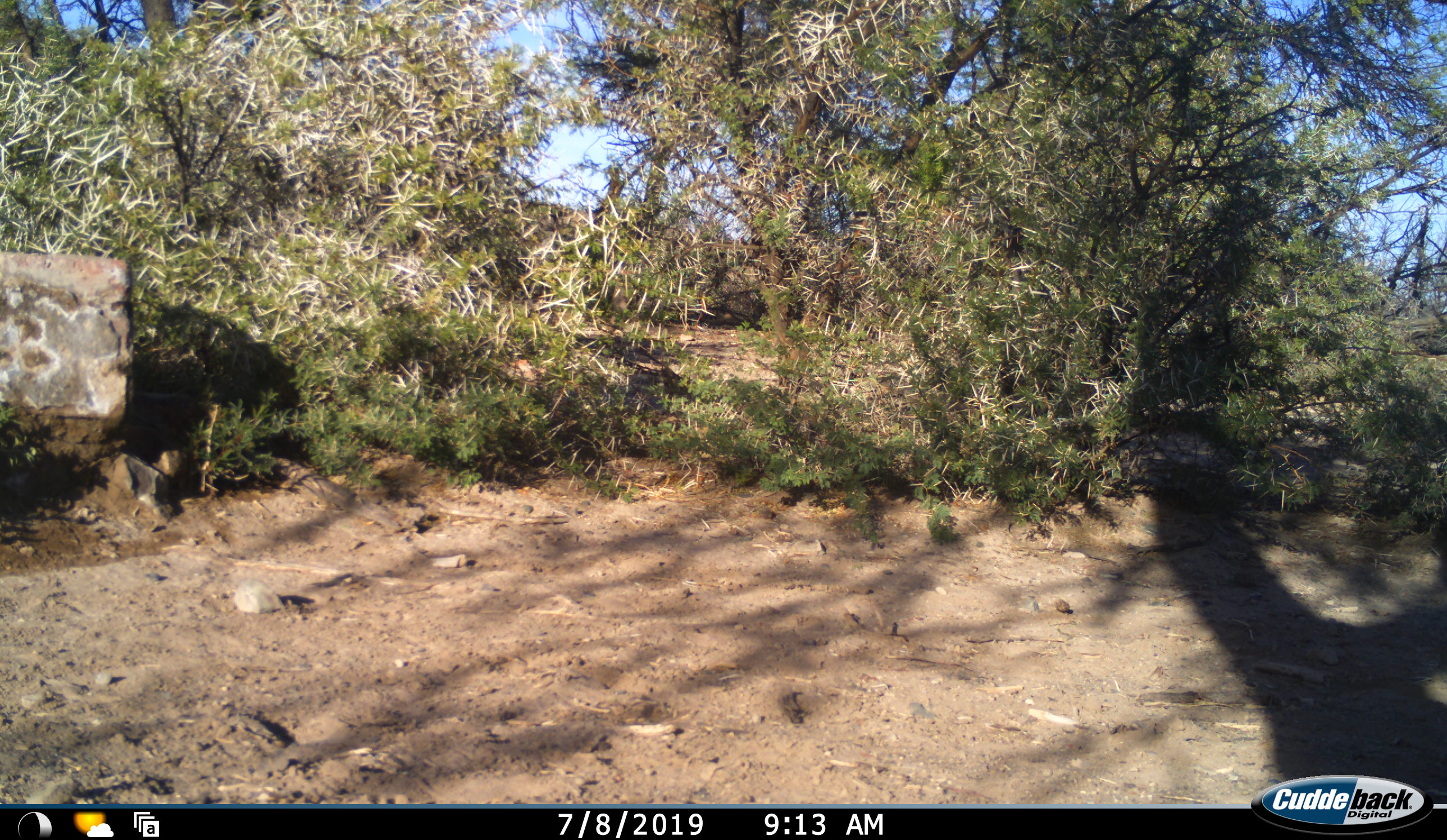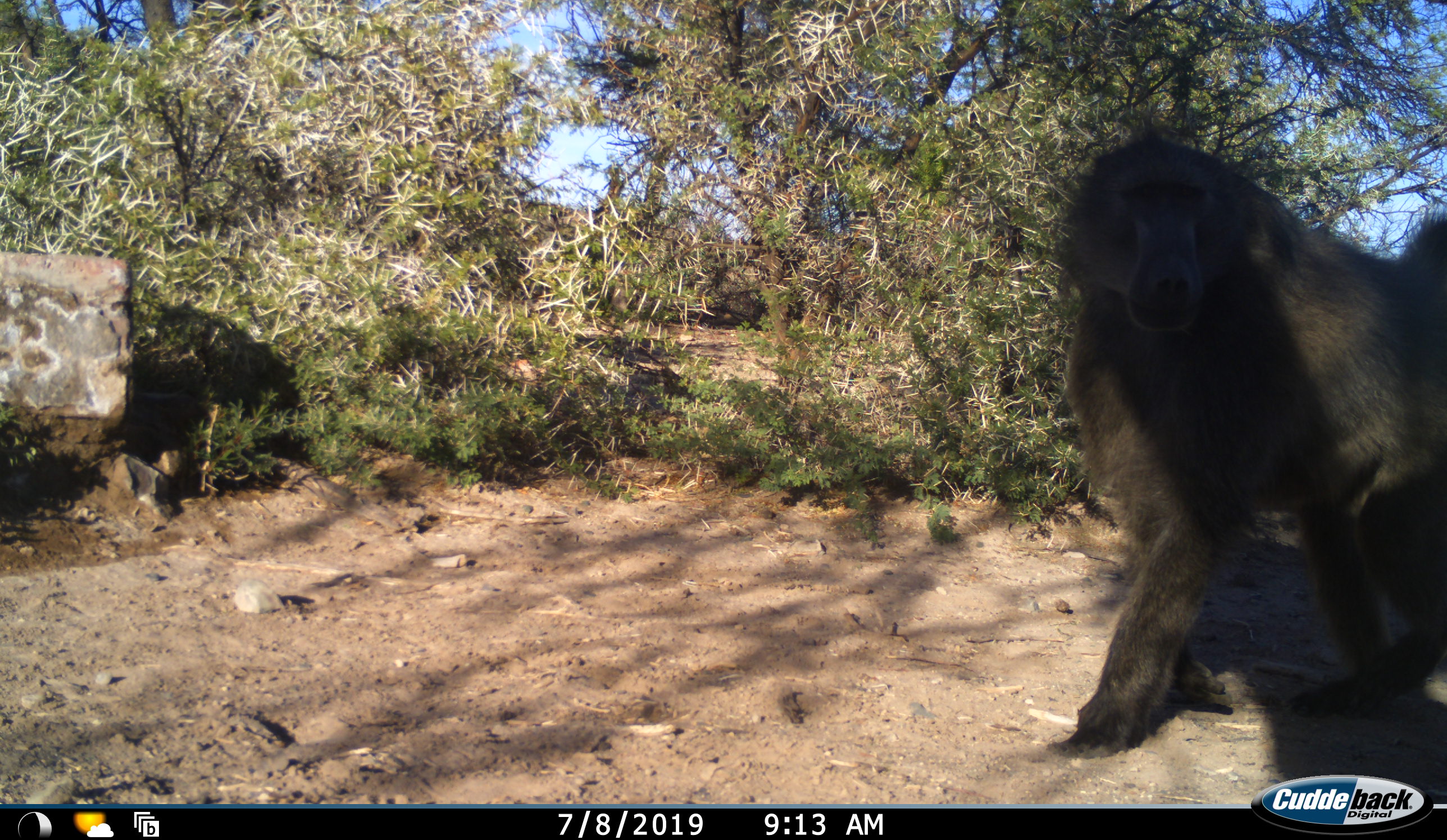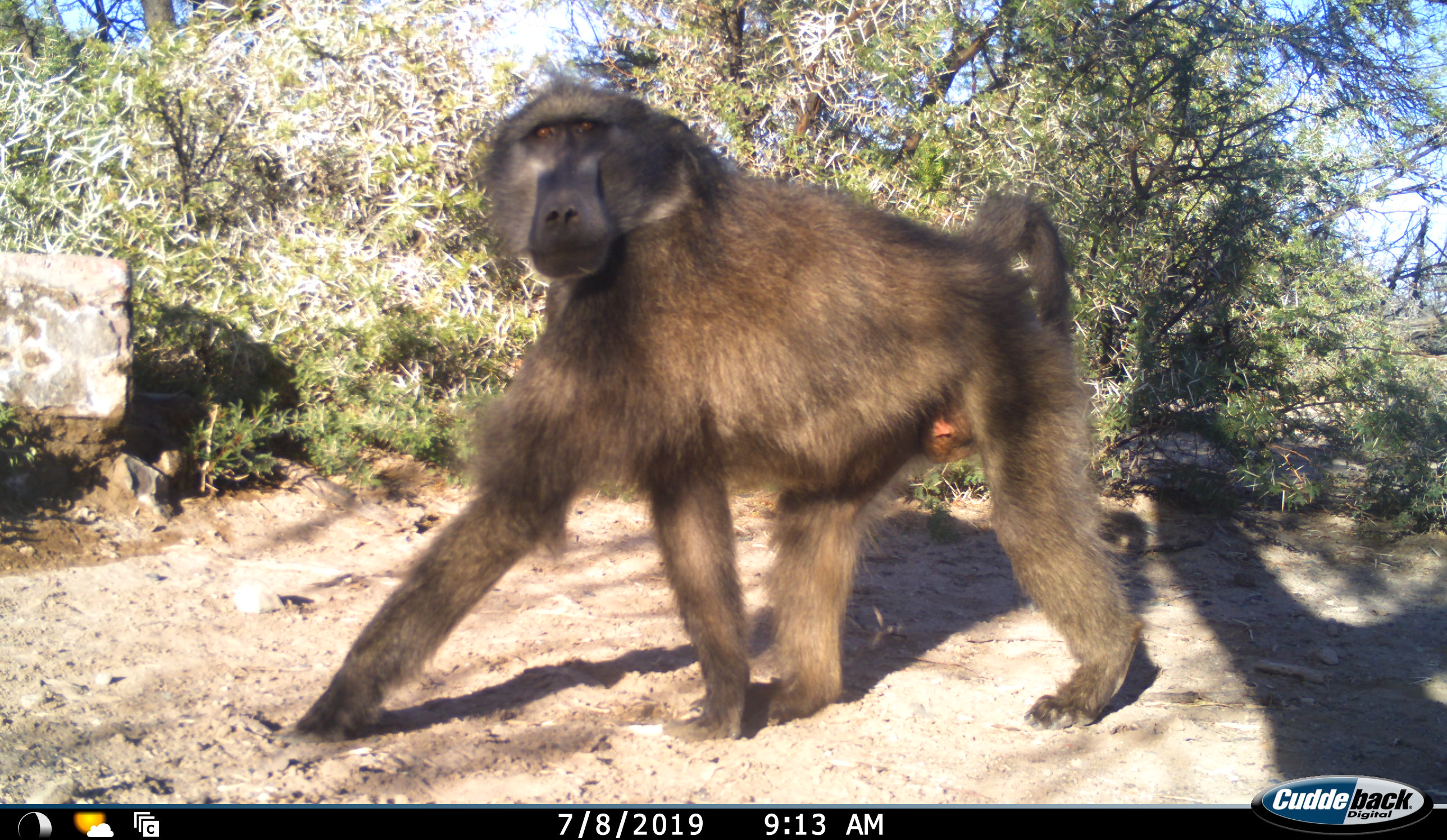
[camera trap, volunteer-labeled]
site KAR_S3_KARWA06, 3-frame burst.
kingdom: Animalia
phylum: Chordata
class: Mammalia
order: Primates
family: Cercopithecidae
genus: Papio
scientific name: Papio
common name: baboon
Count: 1.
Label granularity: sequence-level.